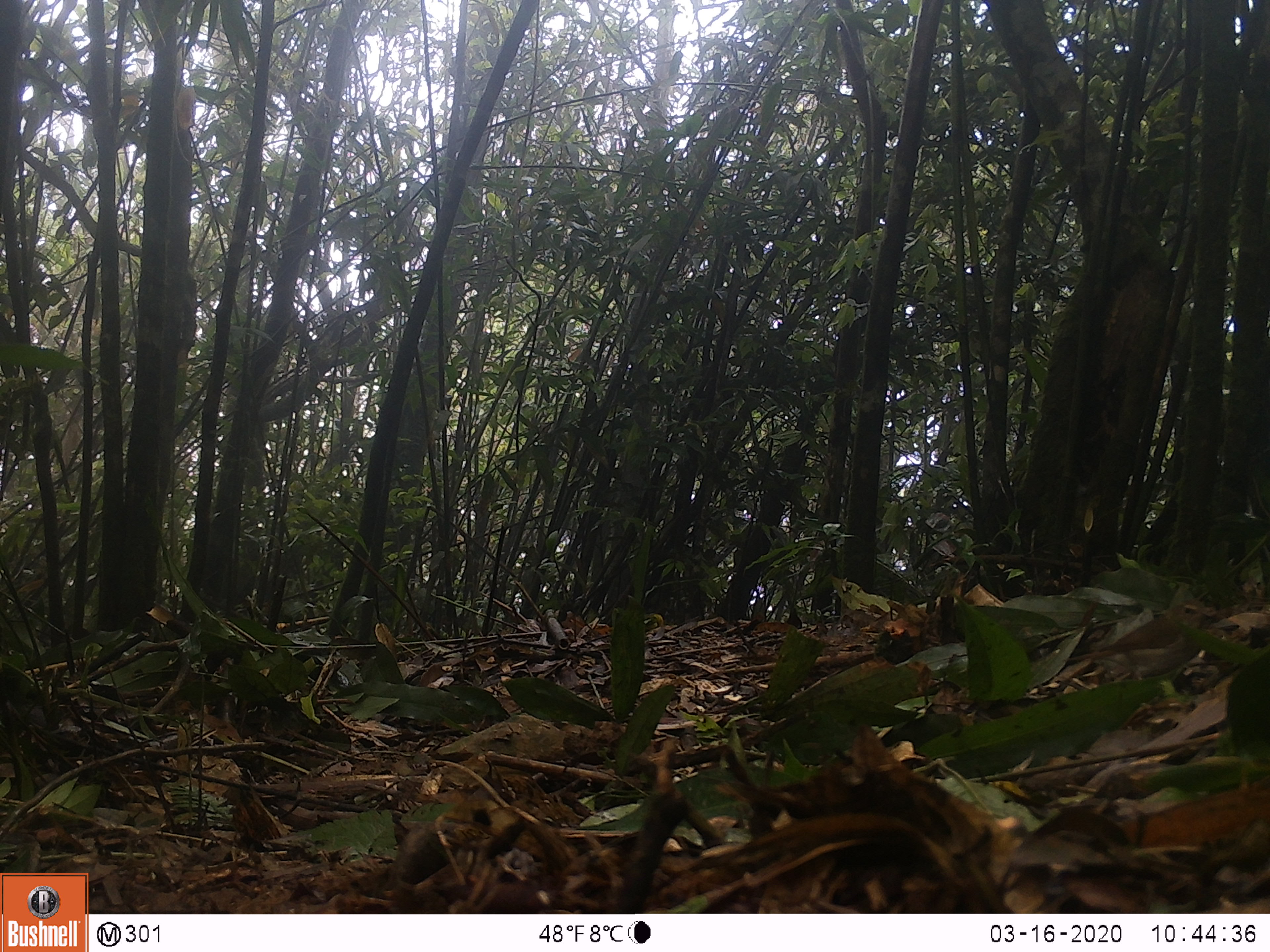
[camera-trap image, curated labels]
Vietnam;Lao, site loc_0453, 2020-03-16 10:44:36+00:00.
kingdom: Animalia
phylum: Chordata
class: Aves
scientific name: Aves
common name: bird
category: unidentified bird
Unidentified bird (bird) (Aves). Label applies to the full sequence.